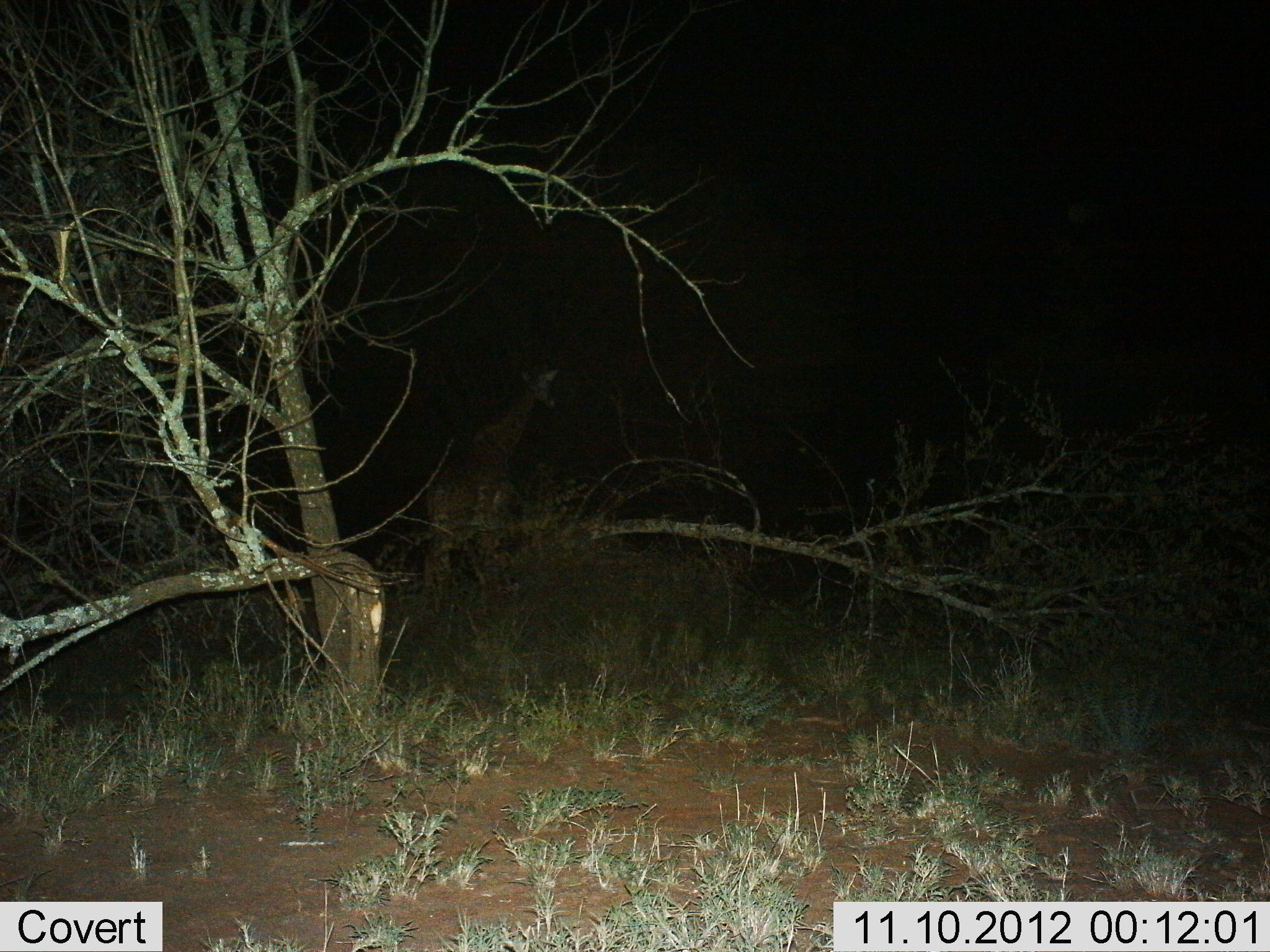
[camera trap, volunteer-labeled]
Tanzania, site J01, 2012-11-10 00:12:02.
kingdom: Animalia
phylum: Chordata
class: Mammalia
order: Artiodactyla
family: Giraffidae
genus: Giraffa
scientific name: Giraffa camelopardalis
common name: giraffe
Giraffe (Giraffa camelopardalis), count 1. Behavior (volunteer vote fractions): standing 60%, resting 10%, moving 40%, interacting 0%. Young present (vote fraction): 0%. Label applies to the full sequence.